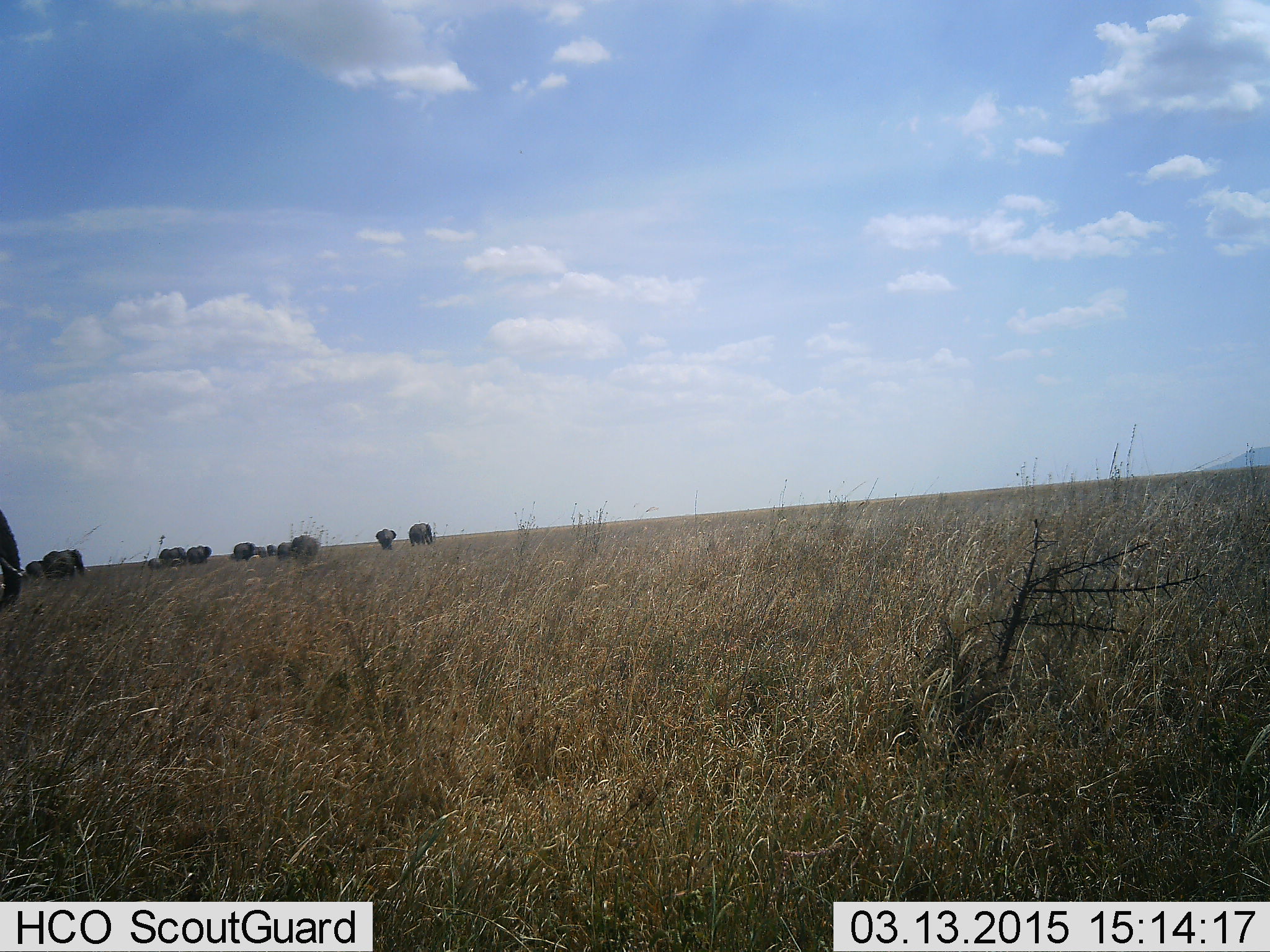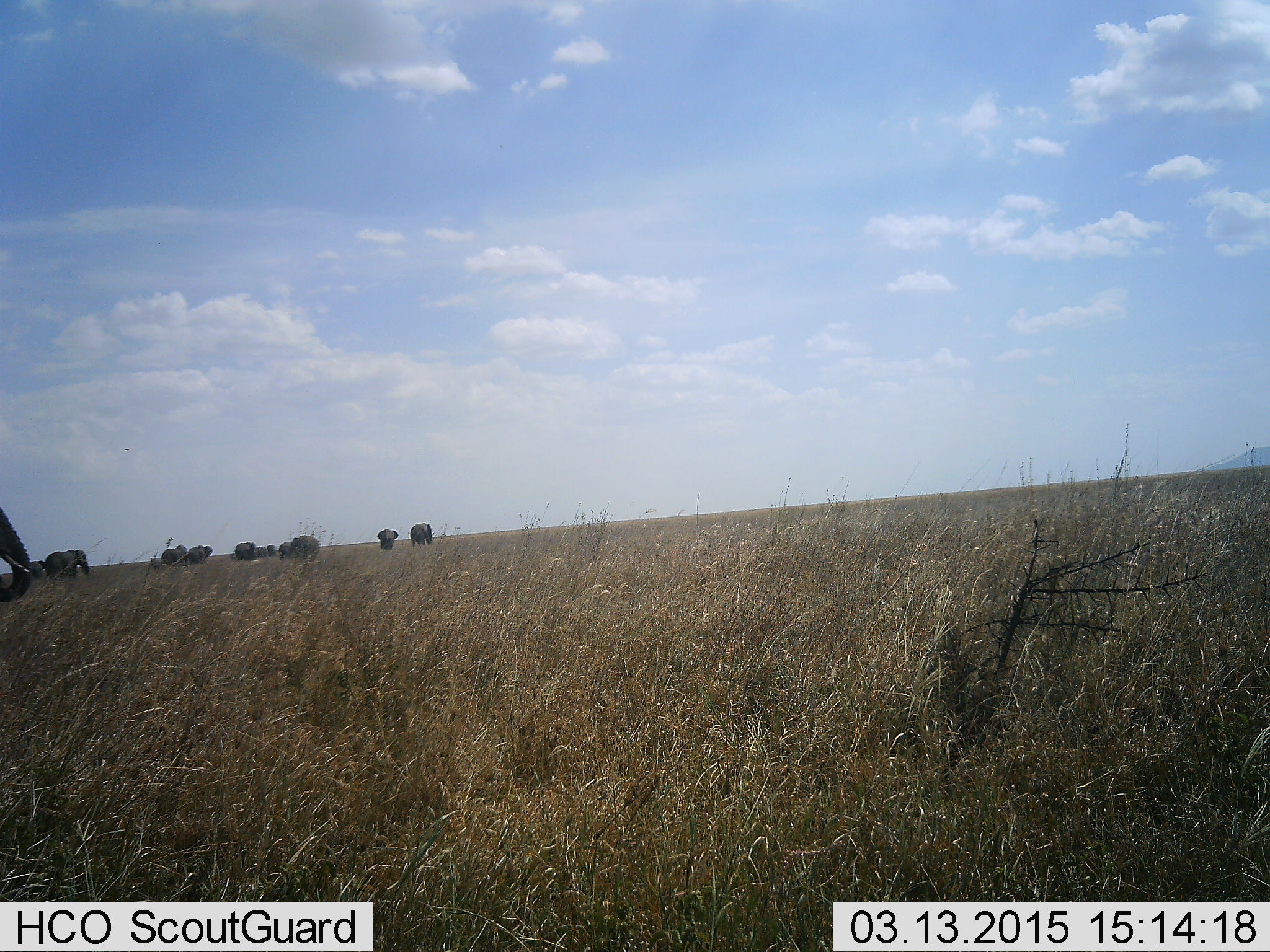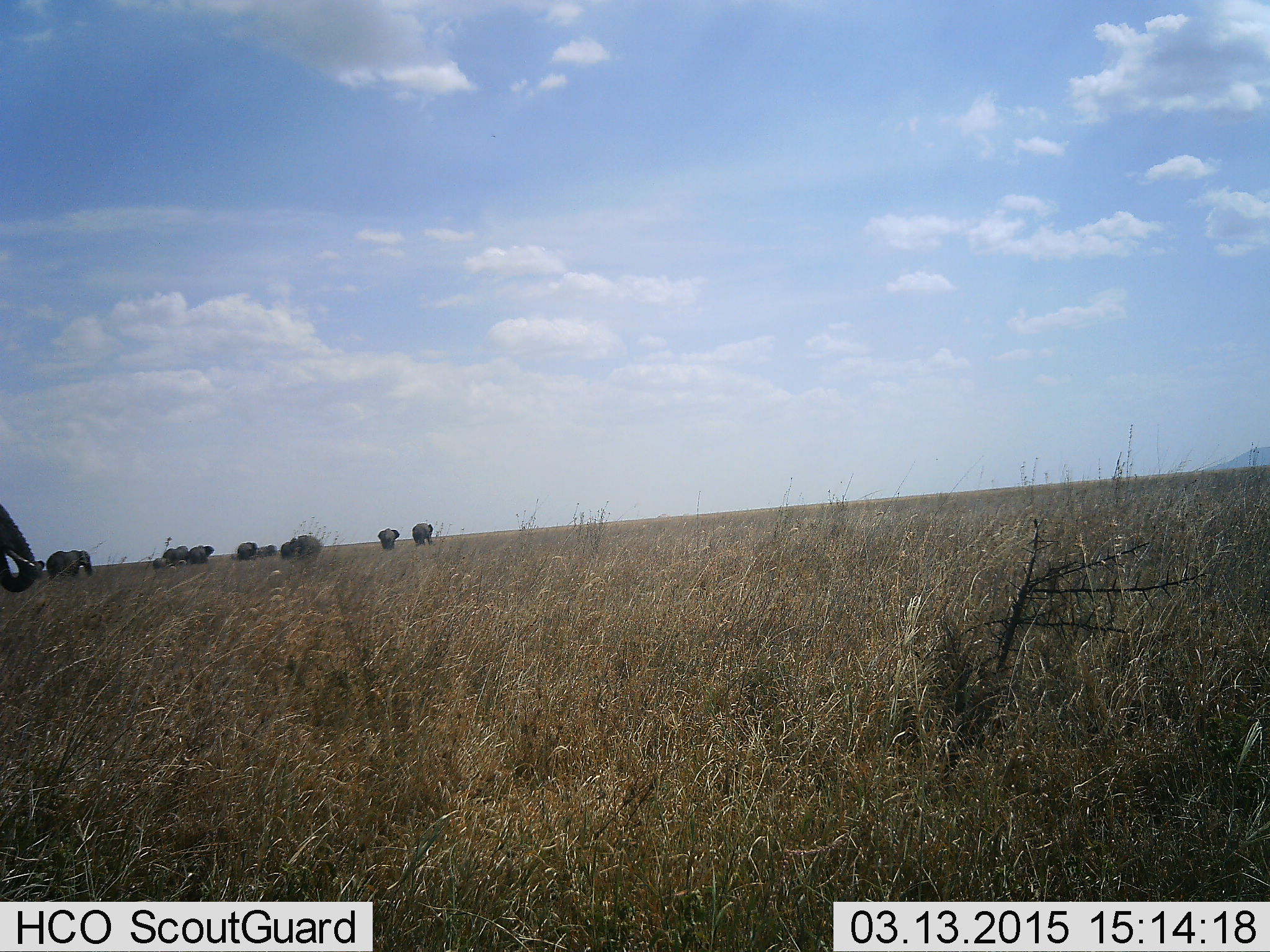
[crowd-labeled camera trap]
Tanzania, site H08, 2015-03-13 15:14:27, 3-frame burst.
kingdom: Animalia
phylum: Chordata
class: Mammalia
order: Proboscidea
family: Elephantidae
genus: Loxodonta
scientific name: Loxodonta africana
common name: african bush elephant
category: elephant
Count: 11-50.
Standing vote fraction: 60%.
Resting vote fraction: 0%.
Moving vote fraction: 80%.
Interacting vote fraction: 10%.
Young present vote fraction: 30%.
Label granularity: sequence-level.